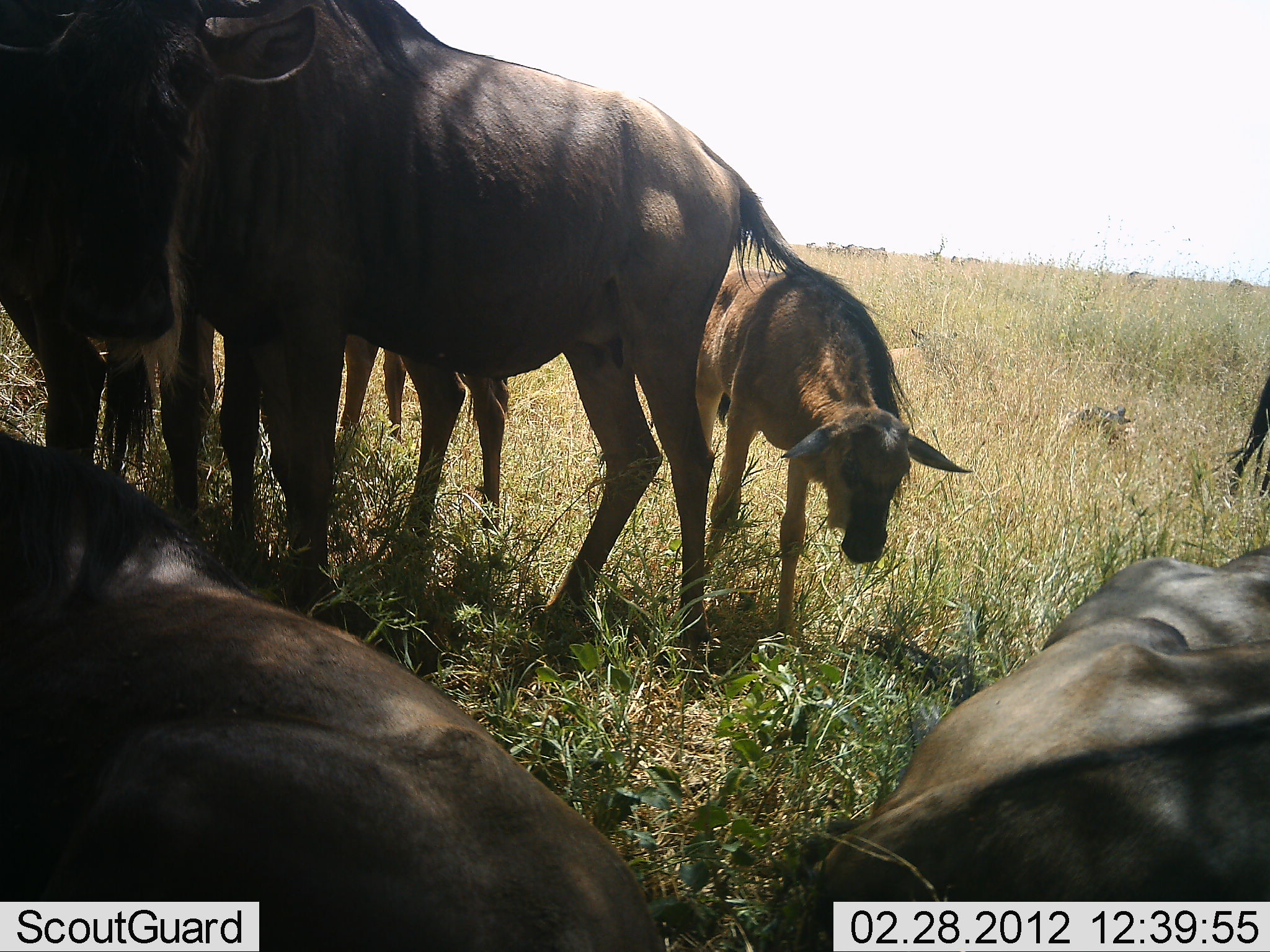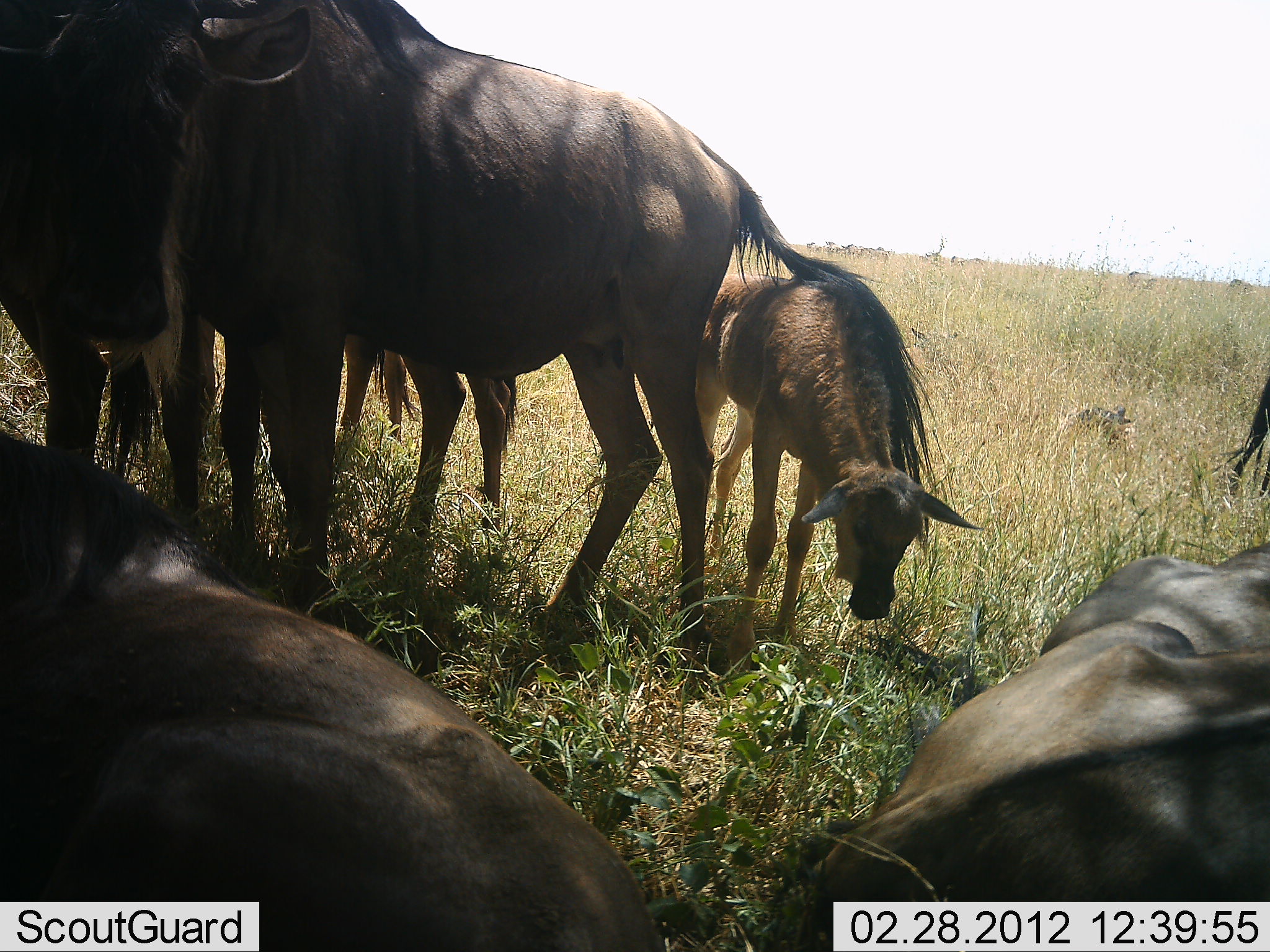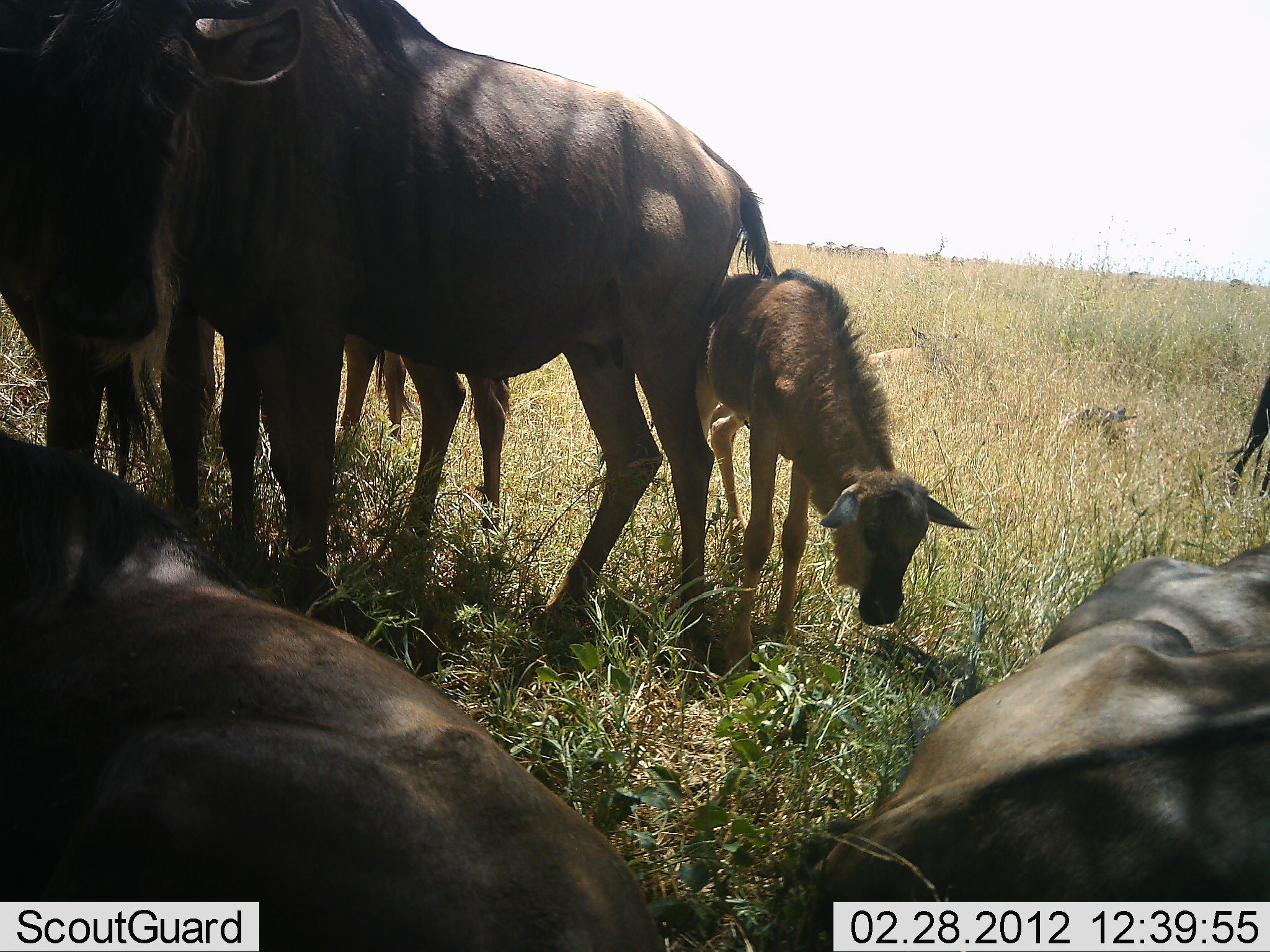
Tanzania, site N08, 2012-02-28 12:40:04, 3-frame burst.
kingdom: Animalia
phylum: Chordata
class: Mammalia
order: Artiodactyla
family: Bovidae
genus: Connochaetes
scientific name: Connochaetes taurinus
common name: blue wildebeest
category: wildebeest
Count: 6.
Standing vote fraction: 70%.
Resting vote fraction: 75%.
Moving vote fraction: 10%.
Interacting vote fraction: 0%.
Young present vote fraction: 65%.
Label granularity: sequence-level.